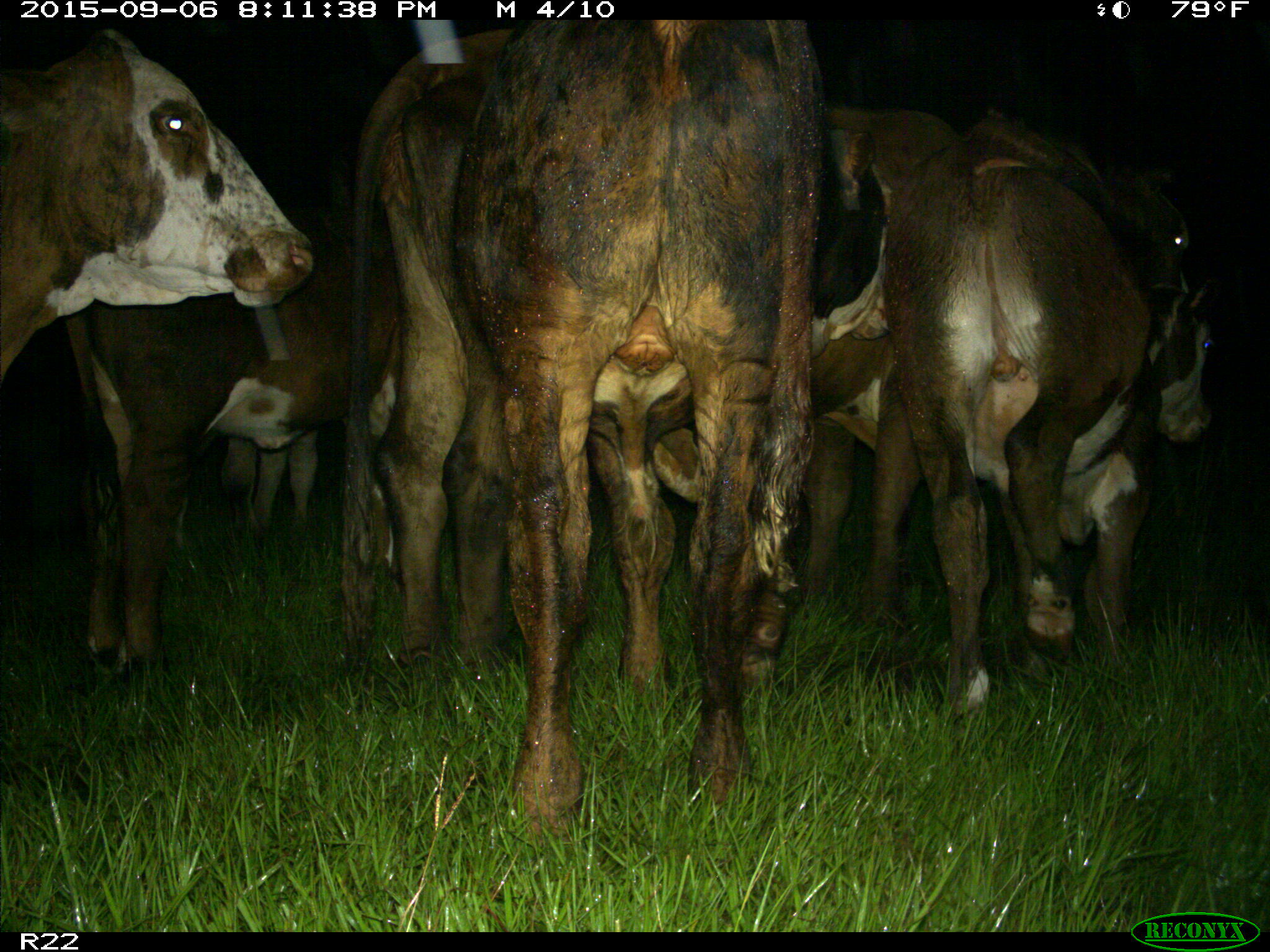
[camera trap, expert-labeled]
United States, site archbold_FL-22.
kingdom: Animalia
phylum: Chordata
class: Mammalia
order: Artiodactyla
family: Bovidae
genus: Bos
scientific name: Bos taurus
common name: domestic cow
Bos taurus (domestic cow).